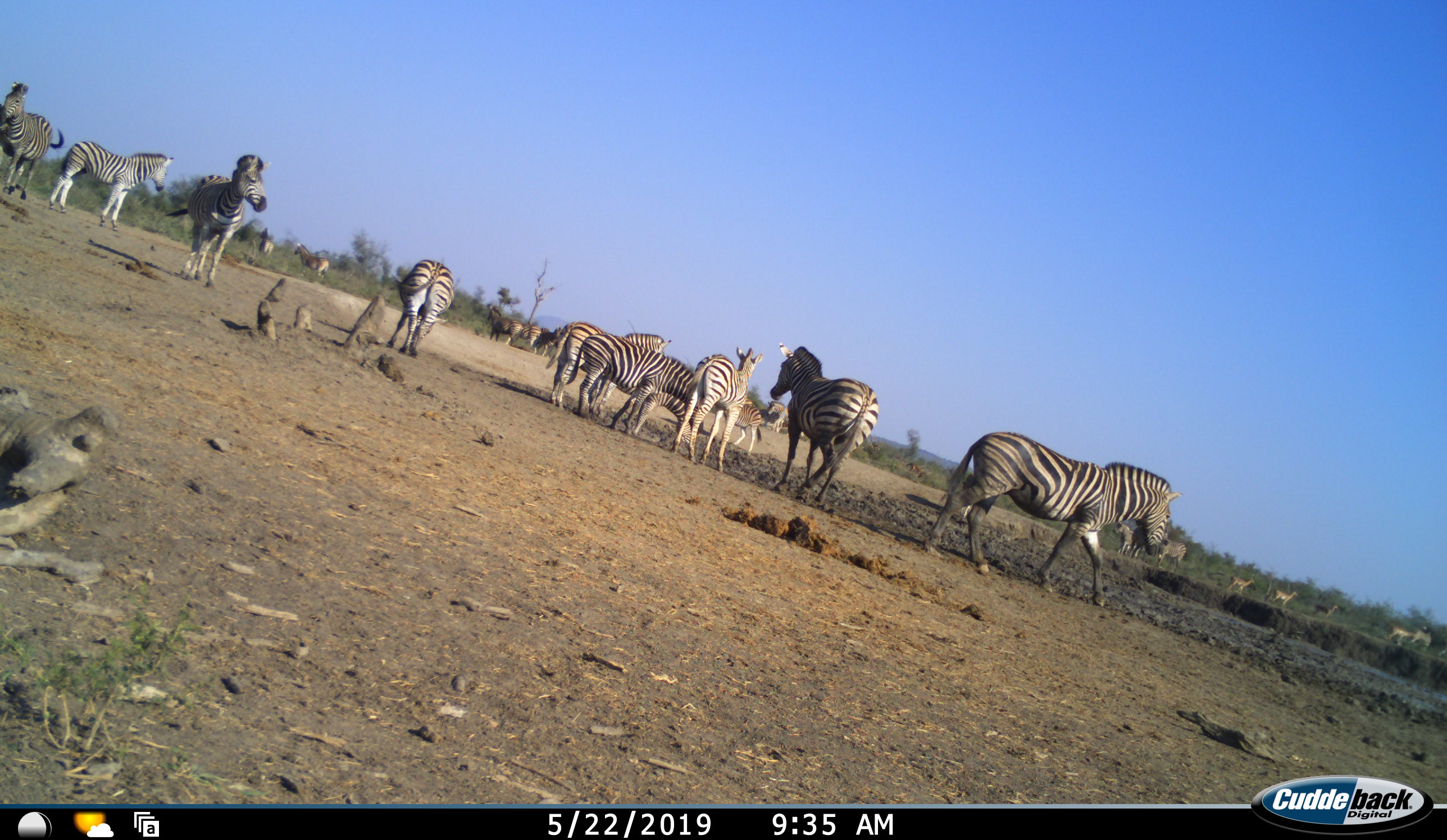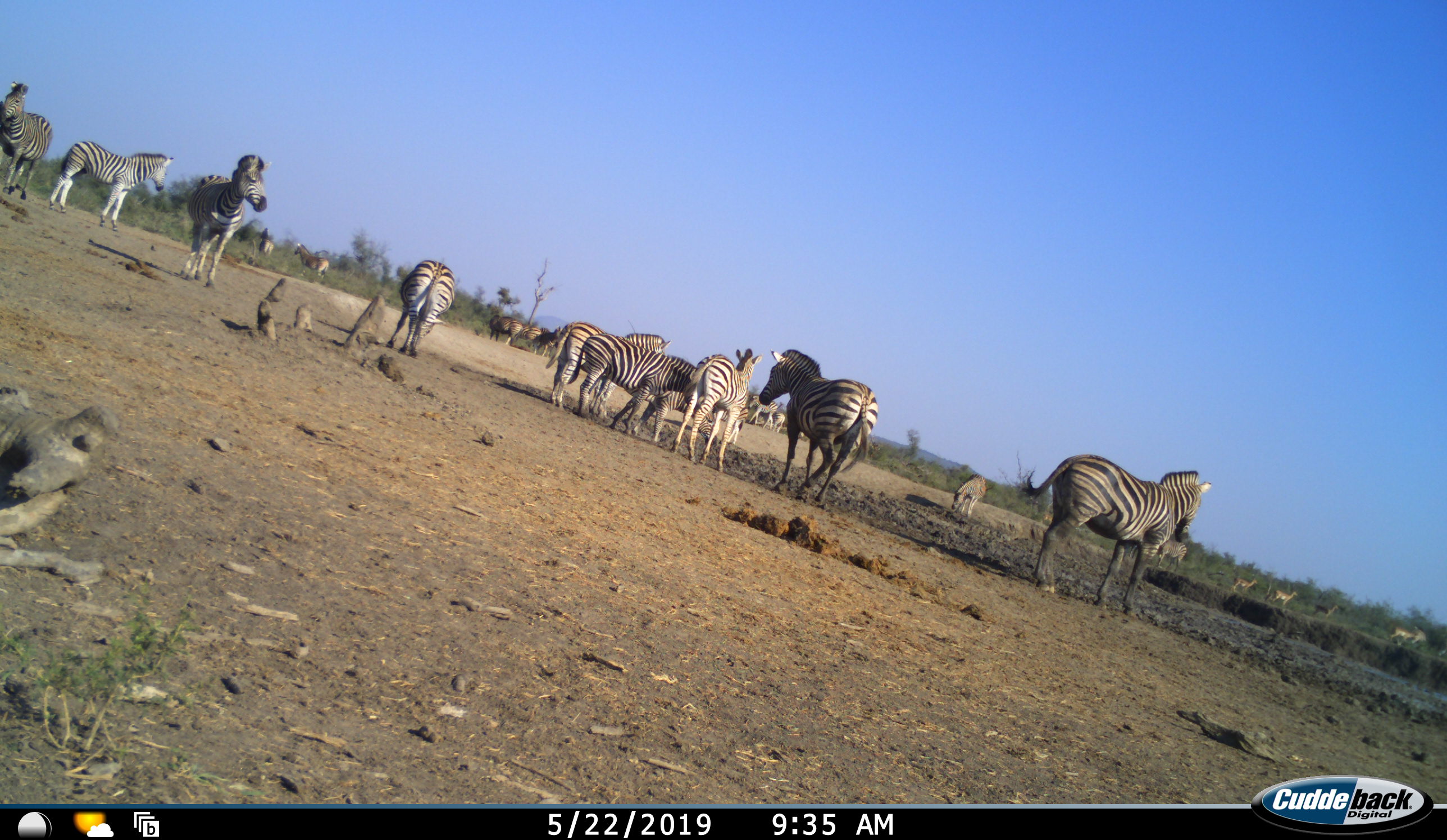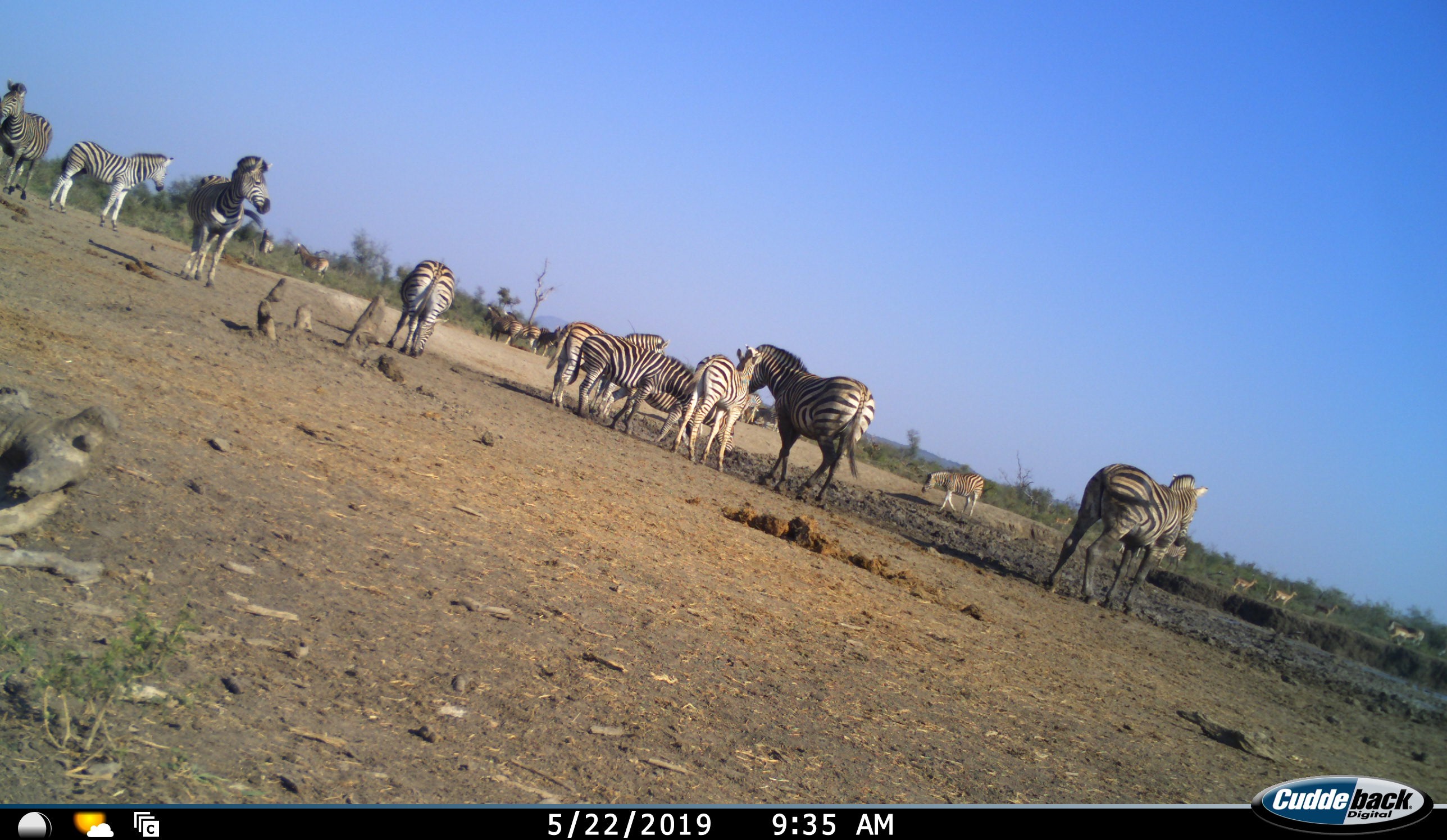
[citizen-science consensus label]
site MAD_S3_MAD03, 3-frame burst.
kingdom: Animalia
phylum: Chordata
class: Mammalia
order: Perissodactyla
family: Equidae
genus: Equus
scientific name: Equus quagga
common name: plains zebra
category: zebraplains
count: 11-50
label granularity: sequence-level